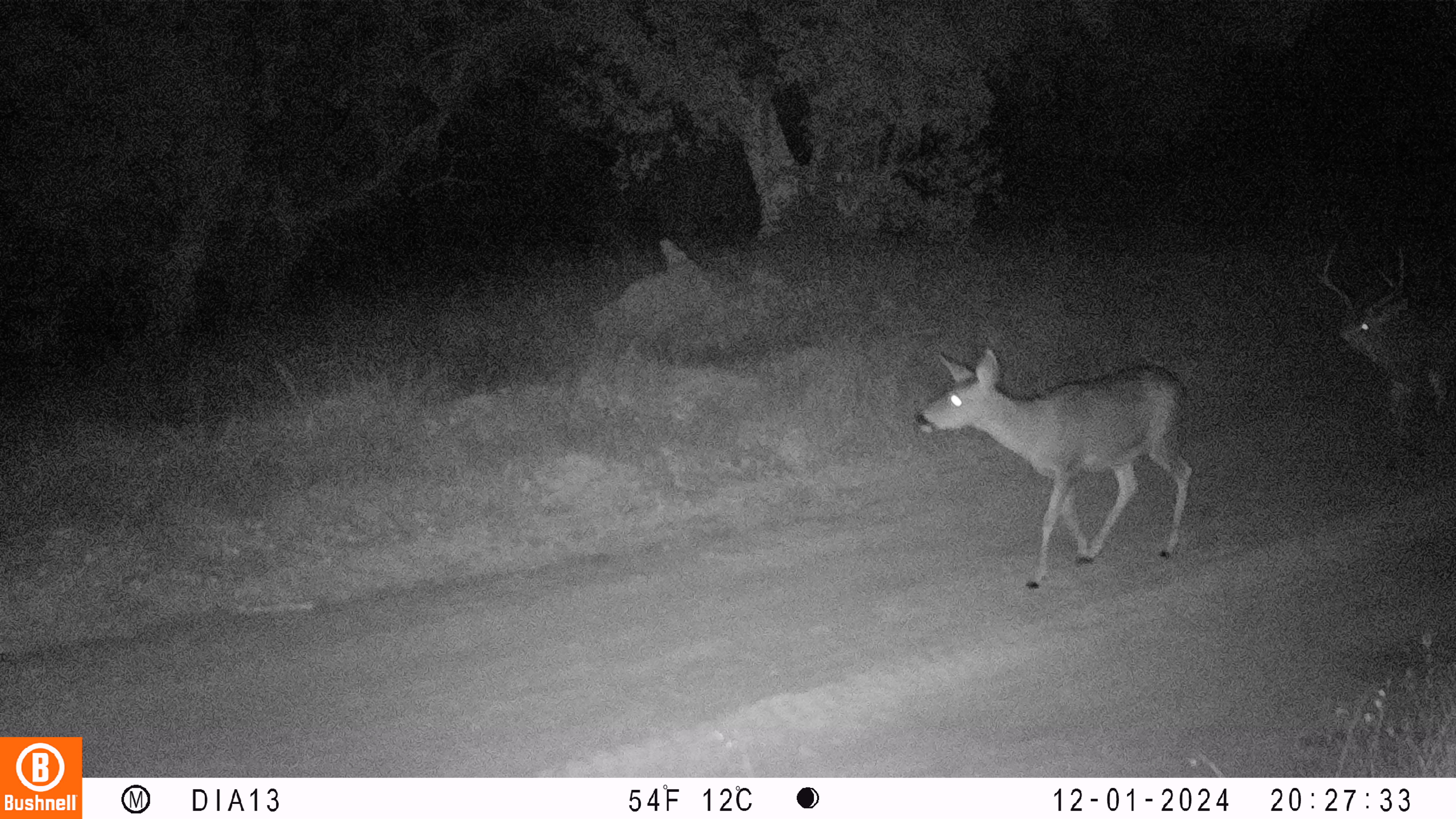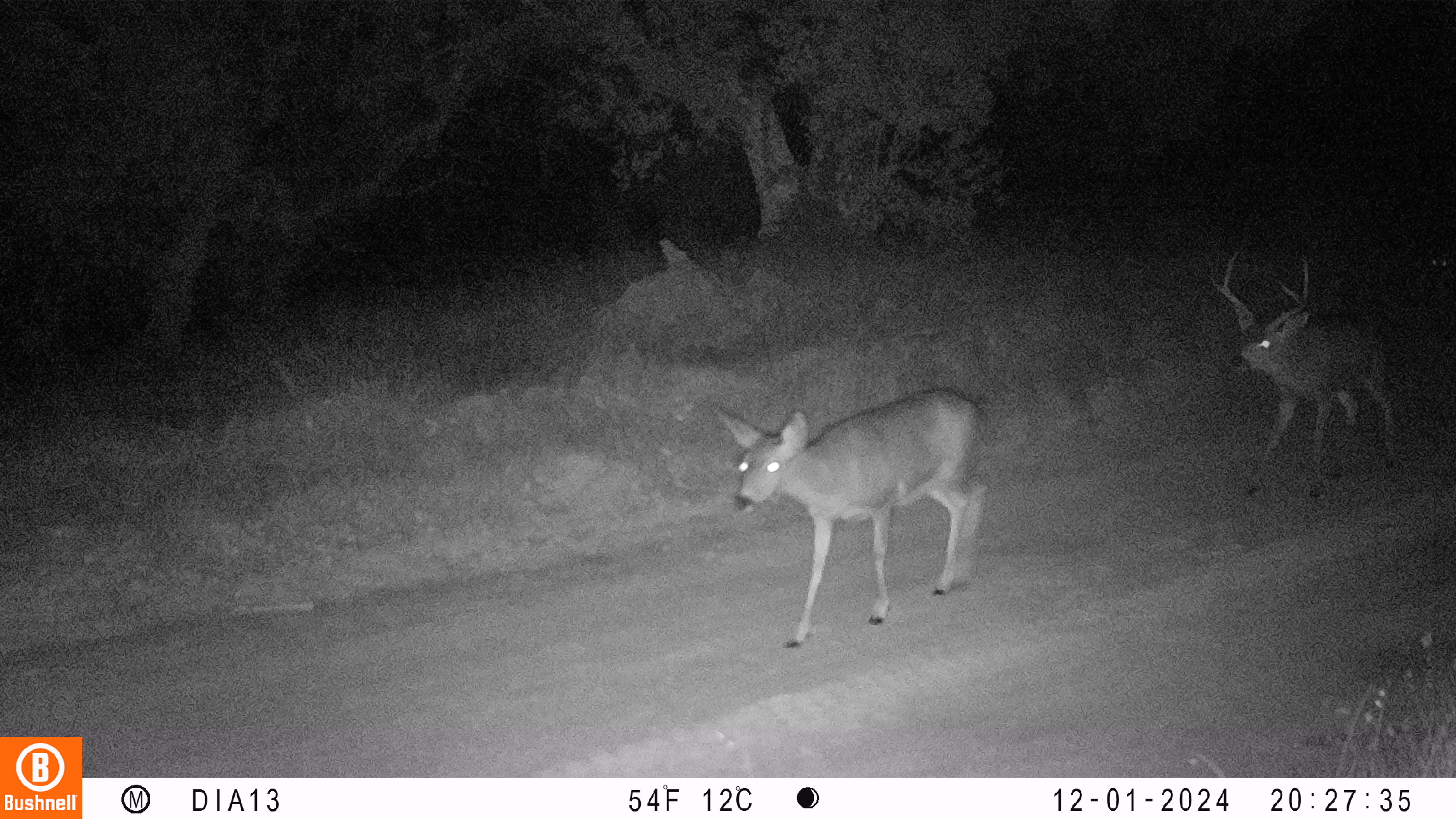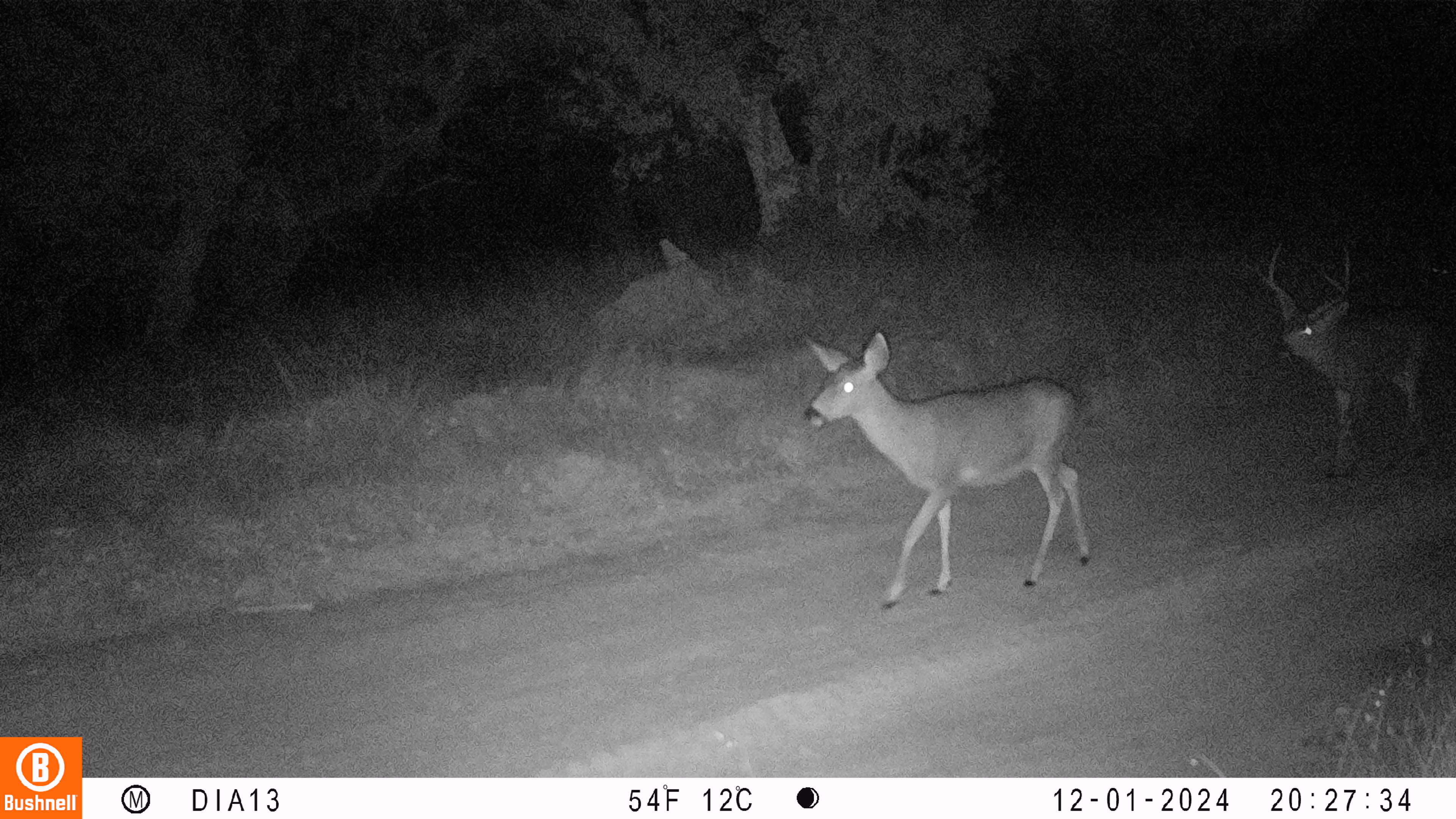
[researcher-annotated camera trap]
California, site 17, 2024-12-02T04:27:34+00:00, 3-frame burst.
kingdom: Animalia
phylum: Chordata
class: Mammalia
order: Artiodactyla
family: Cervidae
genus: Odocoileus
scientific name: Odocoileus hemionus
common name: mule deer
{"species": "mule deer (Odocoileus hemionus)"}